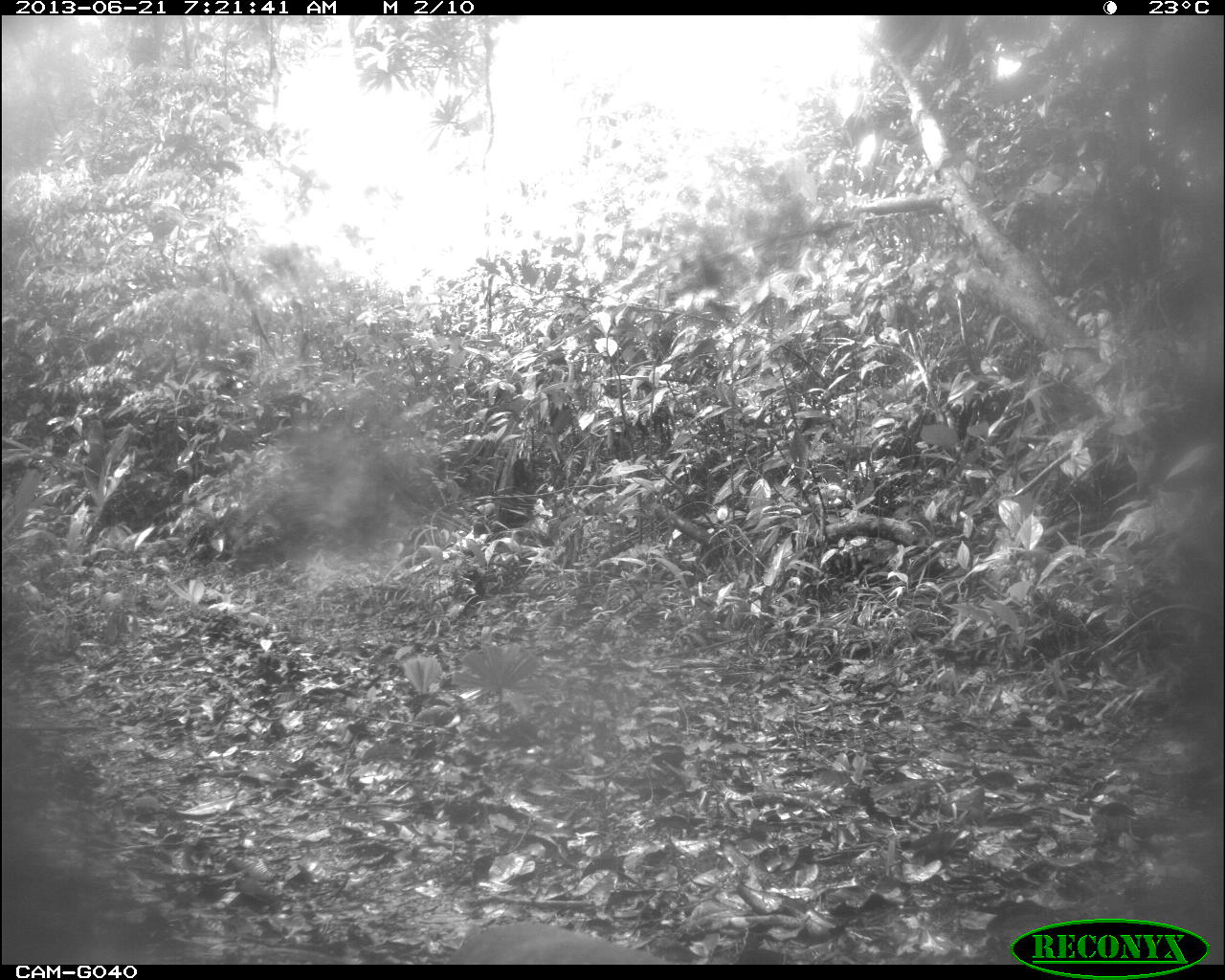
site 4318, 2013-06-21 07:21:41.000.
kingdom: Animalia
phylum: Chordata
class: Aves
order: Tinamiformes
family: Tinamidae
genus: Tinamus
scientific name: Tinamus major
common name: great tinamou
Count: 1.